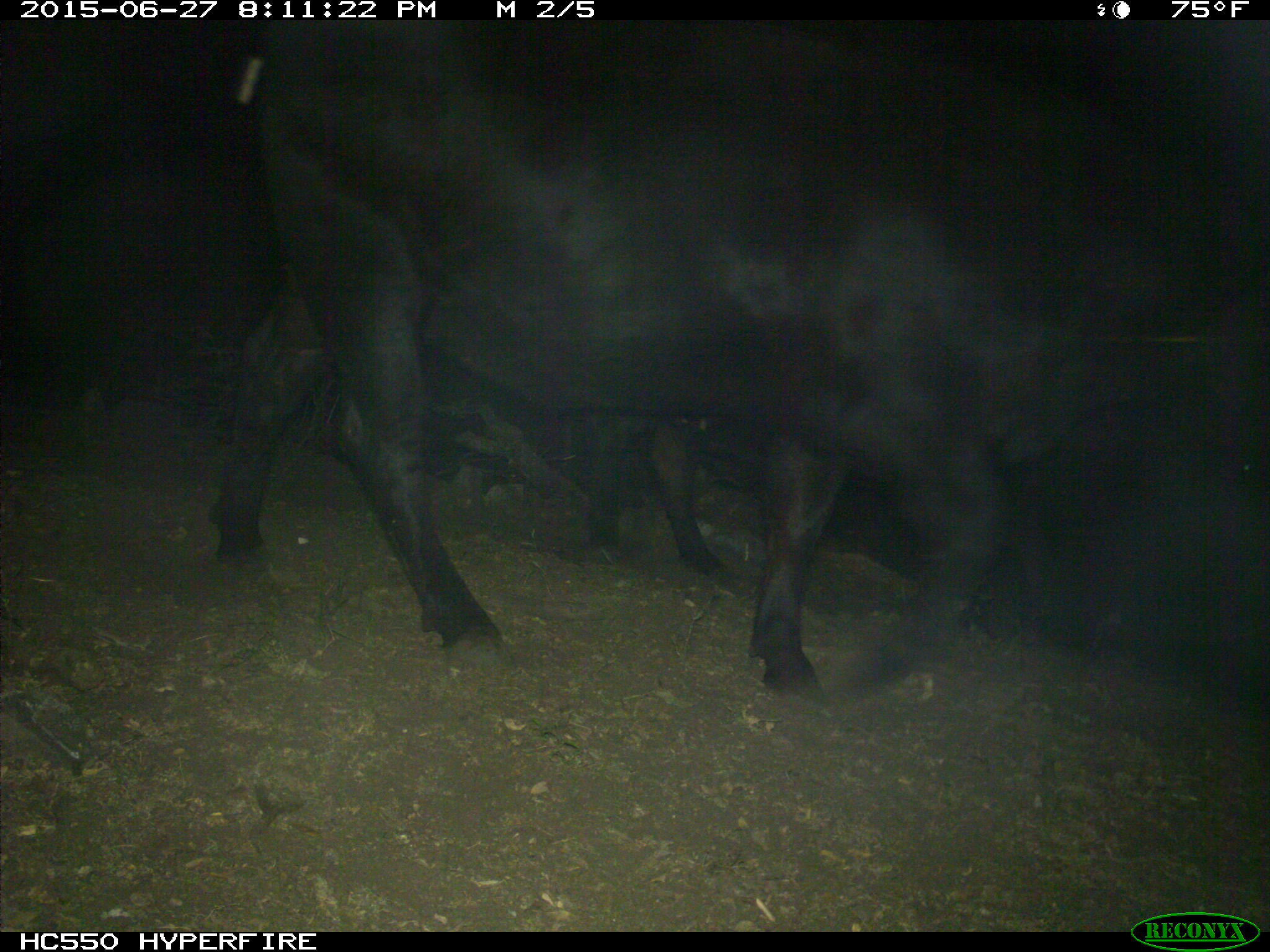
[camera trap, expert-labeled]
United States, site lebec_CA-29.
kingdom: Animalia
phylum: Chordata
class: Mammalia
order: Artiodactyla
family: Bovidae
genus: Bos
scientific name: Bos taurus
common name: domestic cow